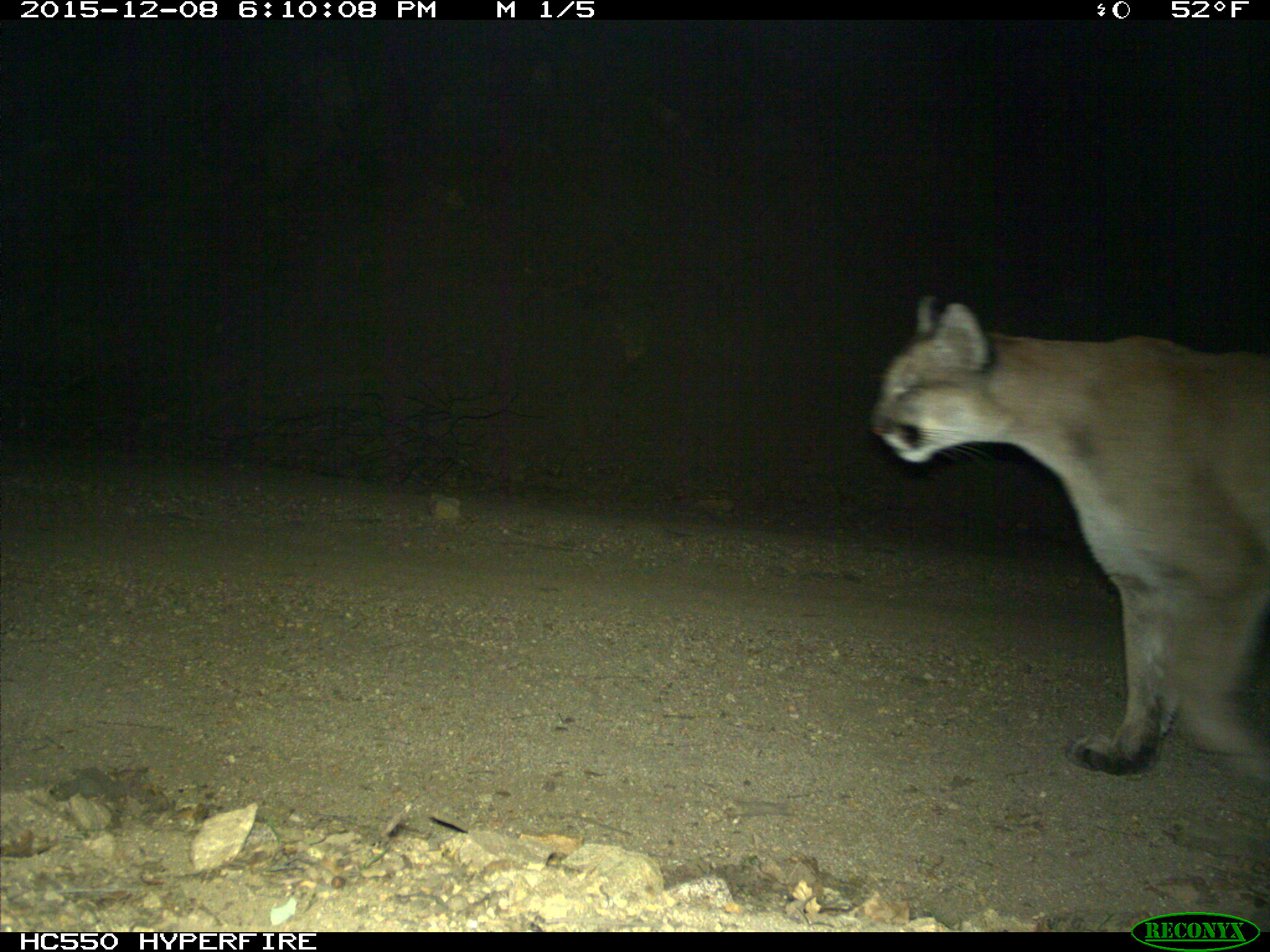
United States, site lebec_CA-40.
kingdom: Animalia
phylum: Chordata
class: Mammalia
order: Carnivora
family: Felidae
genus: Puma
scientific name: Puma concolor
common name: mountain lion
Puma concolor (mountain lion).